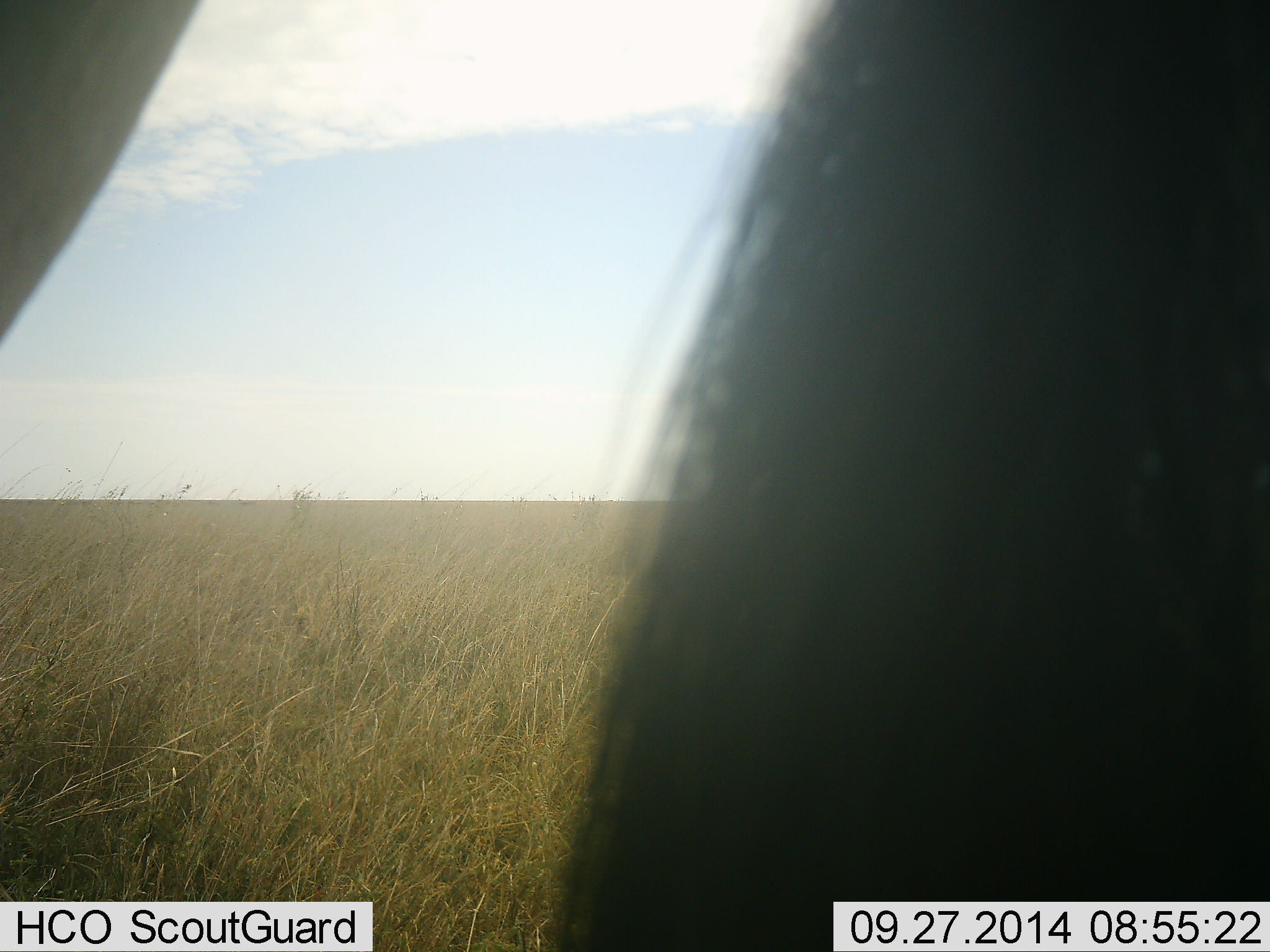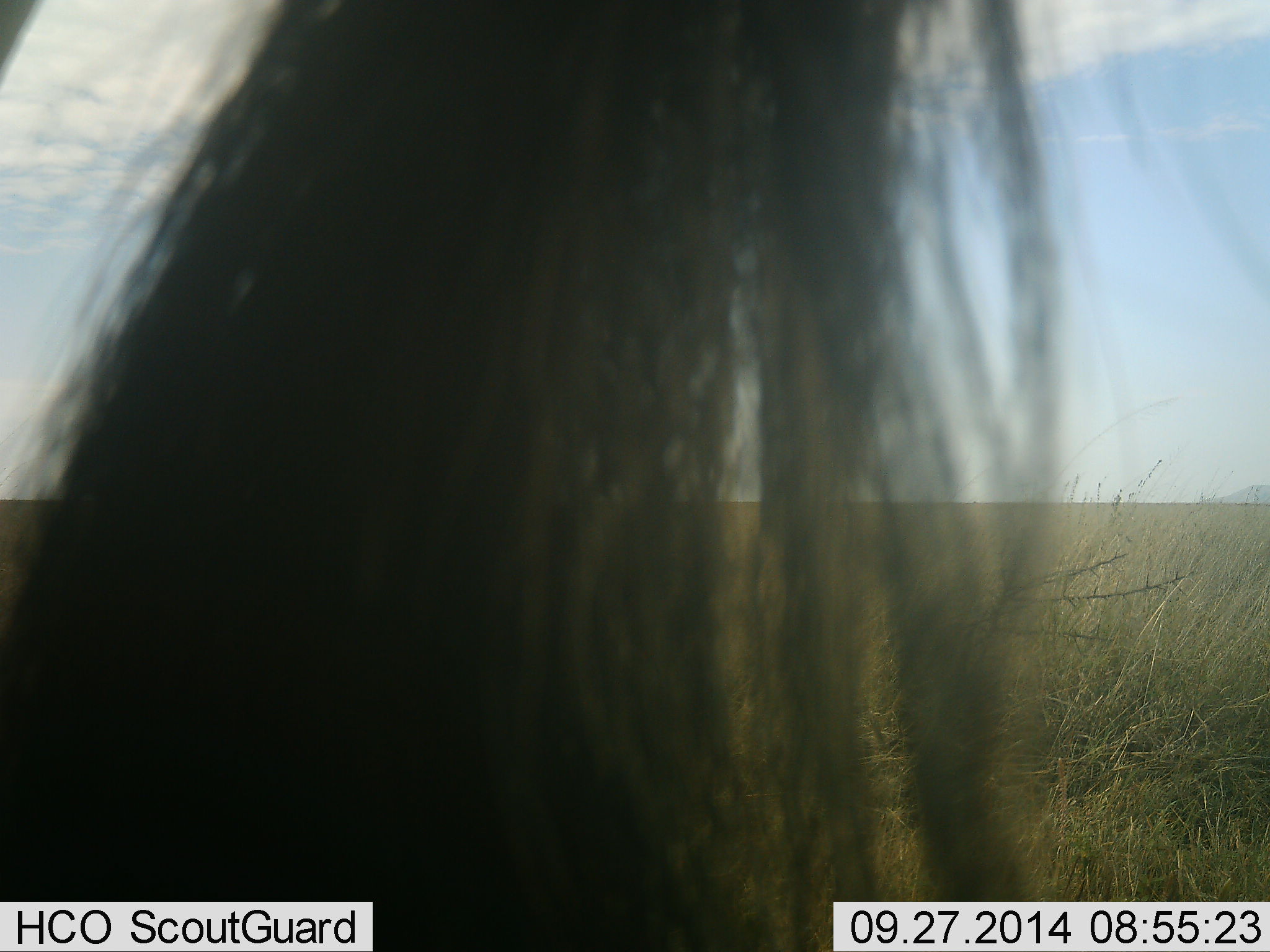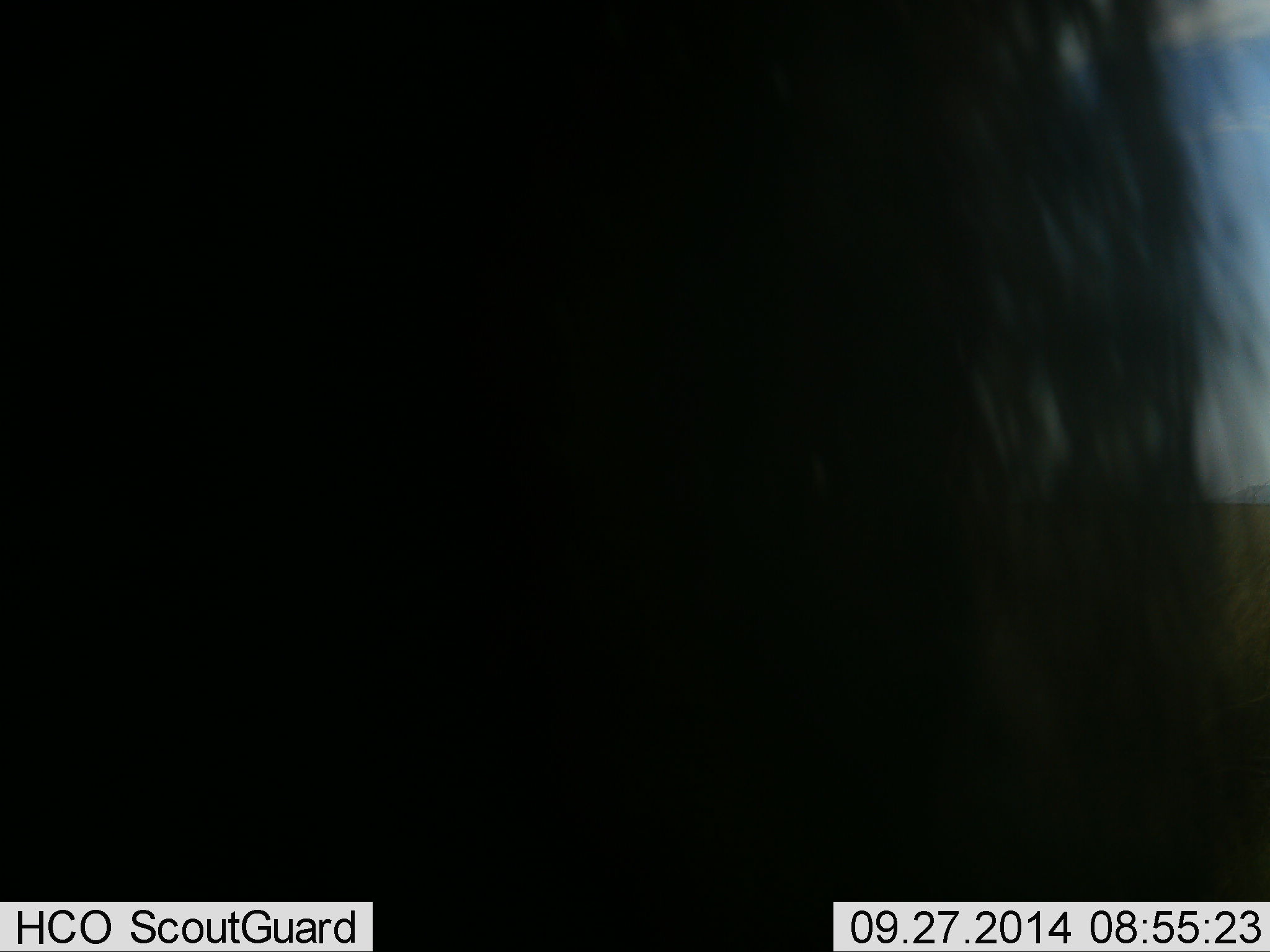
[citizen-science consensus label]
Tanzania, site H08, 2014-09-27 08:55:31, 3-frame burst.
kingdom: Animalia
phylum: Chordata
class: Mammalia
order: Artiodactyla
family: Bovidae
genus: Connochaetes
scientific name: Connochaetes taurinus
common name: blue wildebeest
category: wildebeest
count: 1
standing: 90%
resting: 0%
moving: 10%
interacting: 0%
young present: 0%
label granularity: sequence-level